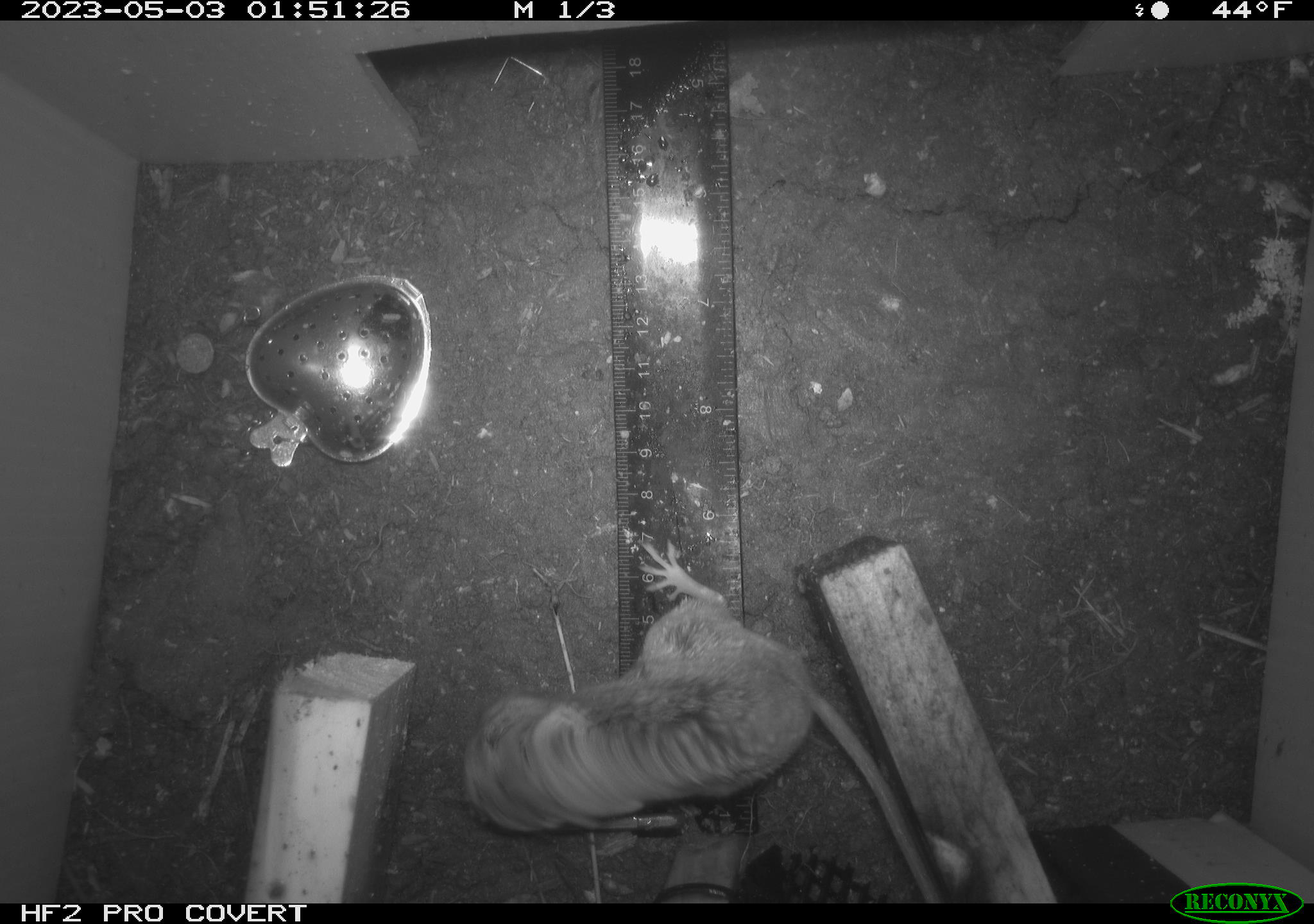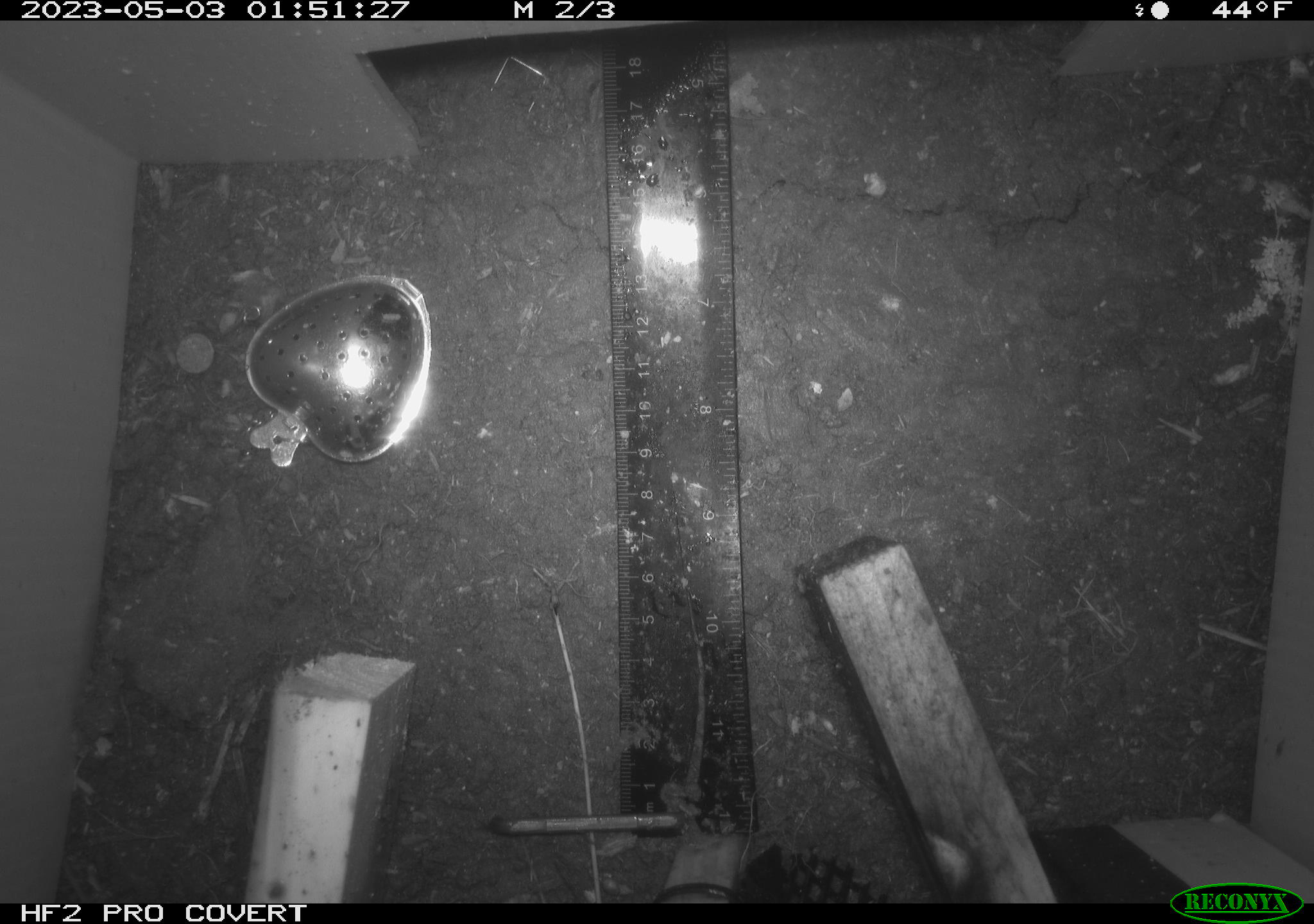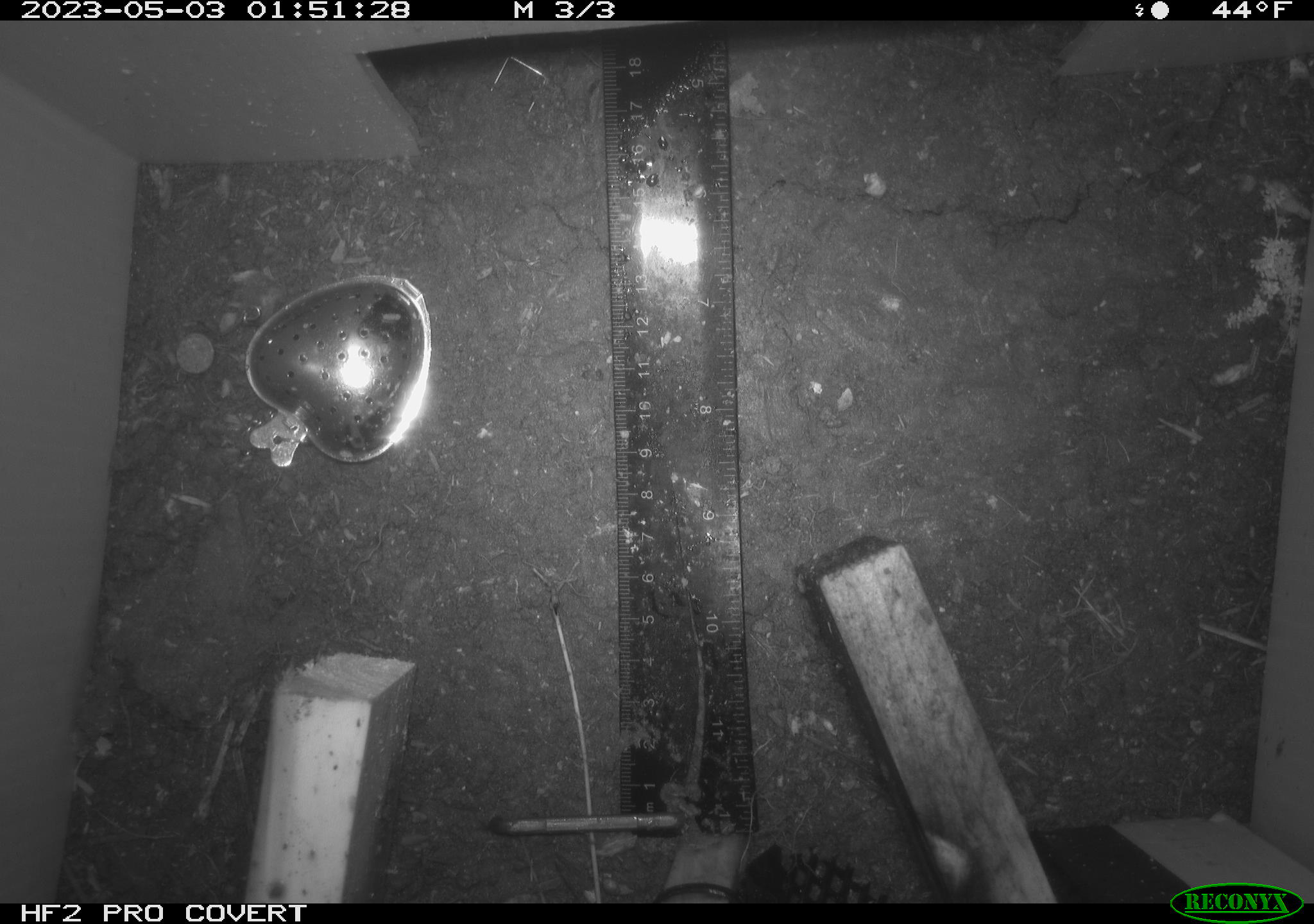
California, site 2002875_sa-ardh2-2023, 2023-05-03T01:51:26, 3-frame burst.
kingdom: Animalia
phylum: Chordata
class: Mammalia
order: Rodentia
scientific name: Rodentia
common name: mouse species